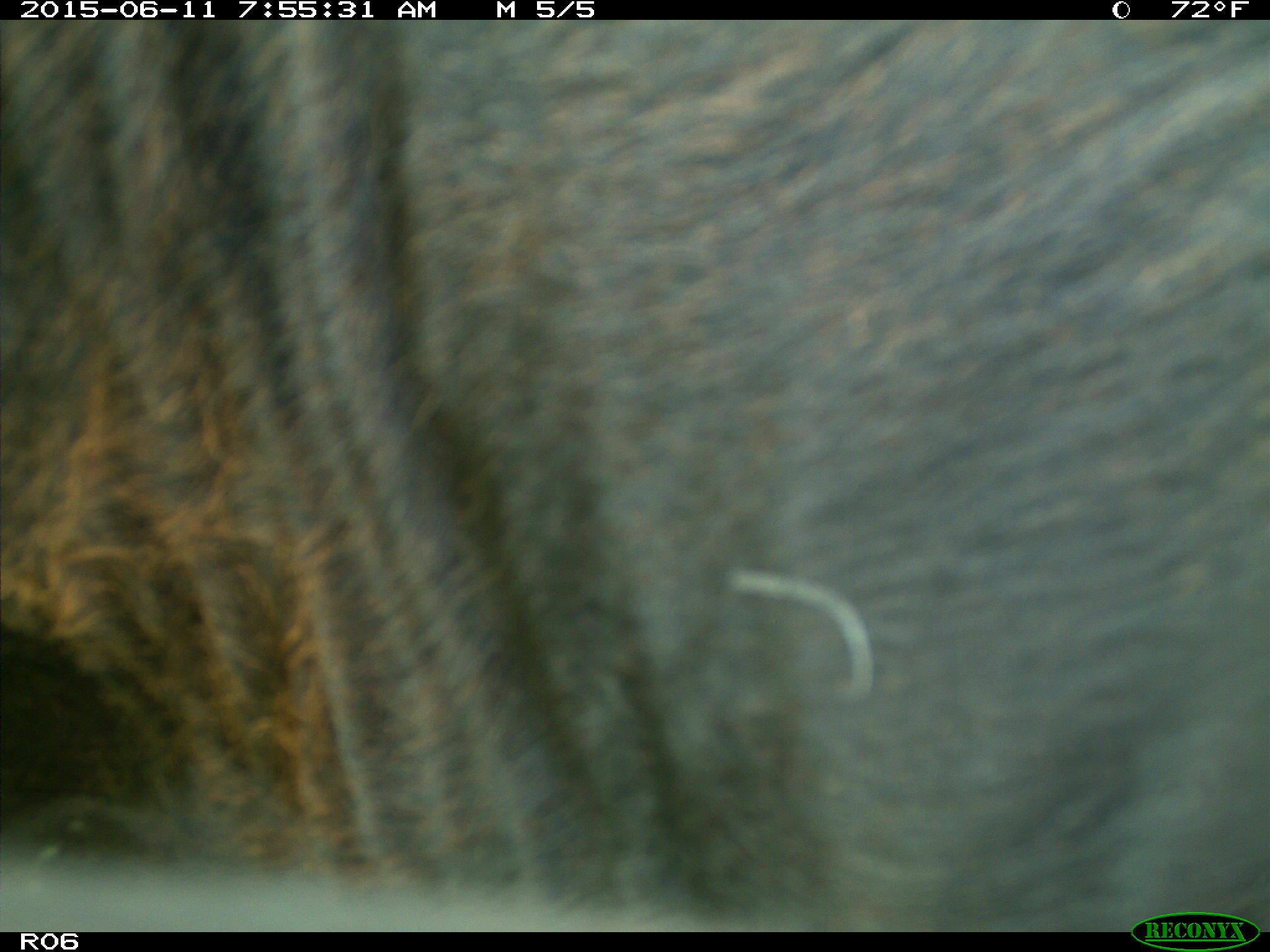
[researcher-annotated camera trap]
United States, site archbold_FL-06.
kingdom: Animalia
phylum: Chordata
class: Mammalia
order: Artiodactyla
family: Bovidae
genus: Bos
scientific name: Bos taurus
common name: domestic cow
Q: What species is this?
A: Bos taurus (domestic cow).